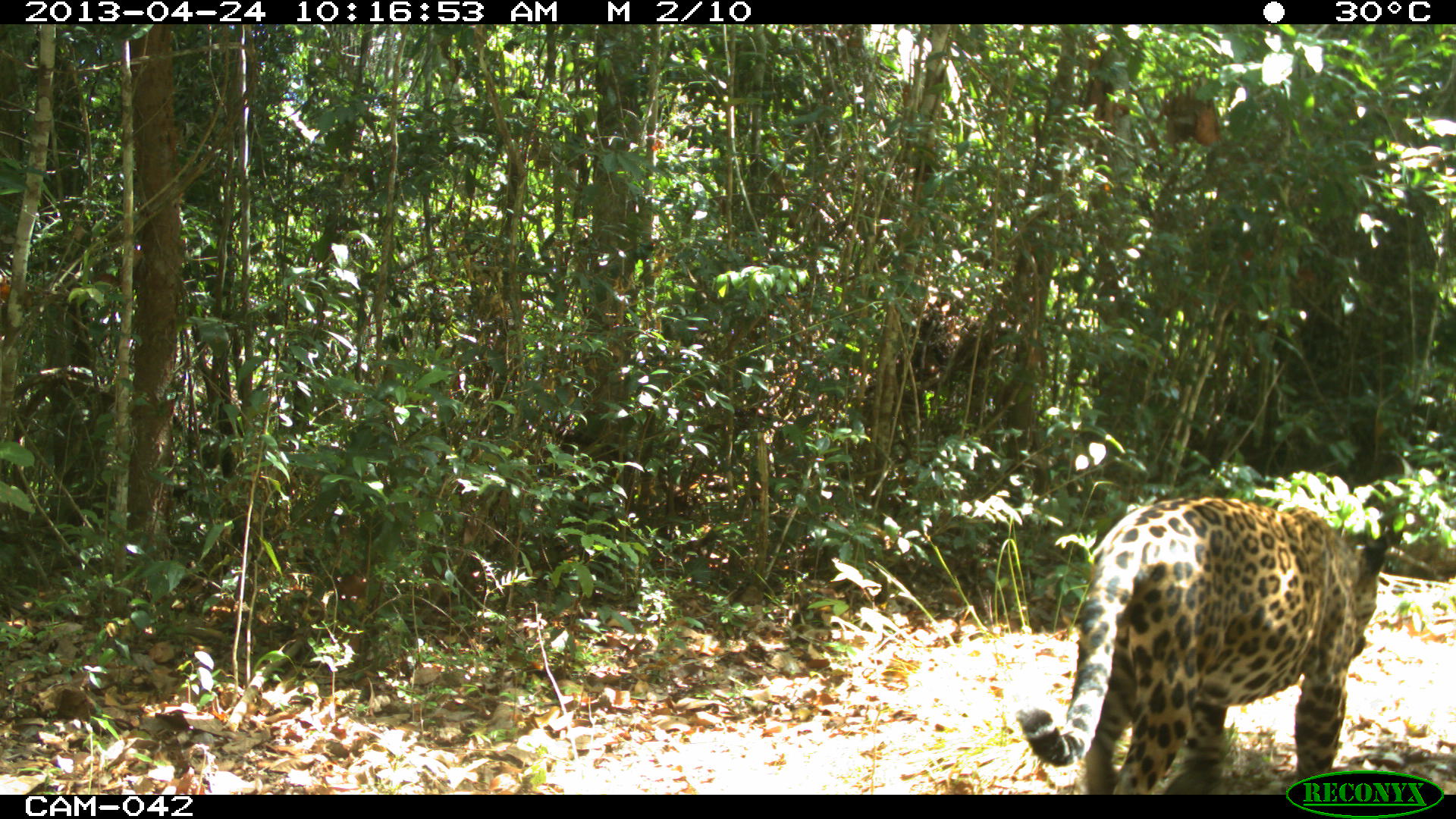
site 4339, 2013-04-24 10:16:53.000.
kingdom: Animalia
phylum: Chordata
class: Mammalia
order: Carnivora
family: Felidae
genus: Panthera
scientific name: Panthera onca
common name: jaguar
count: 1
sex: male